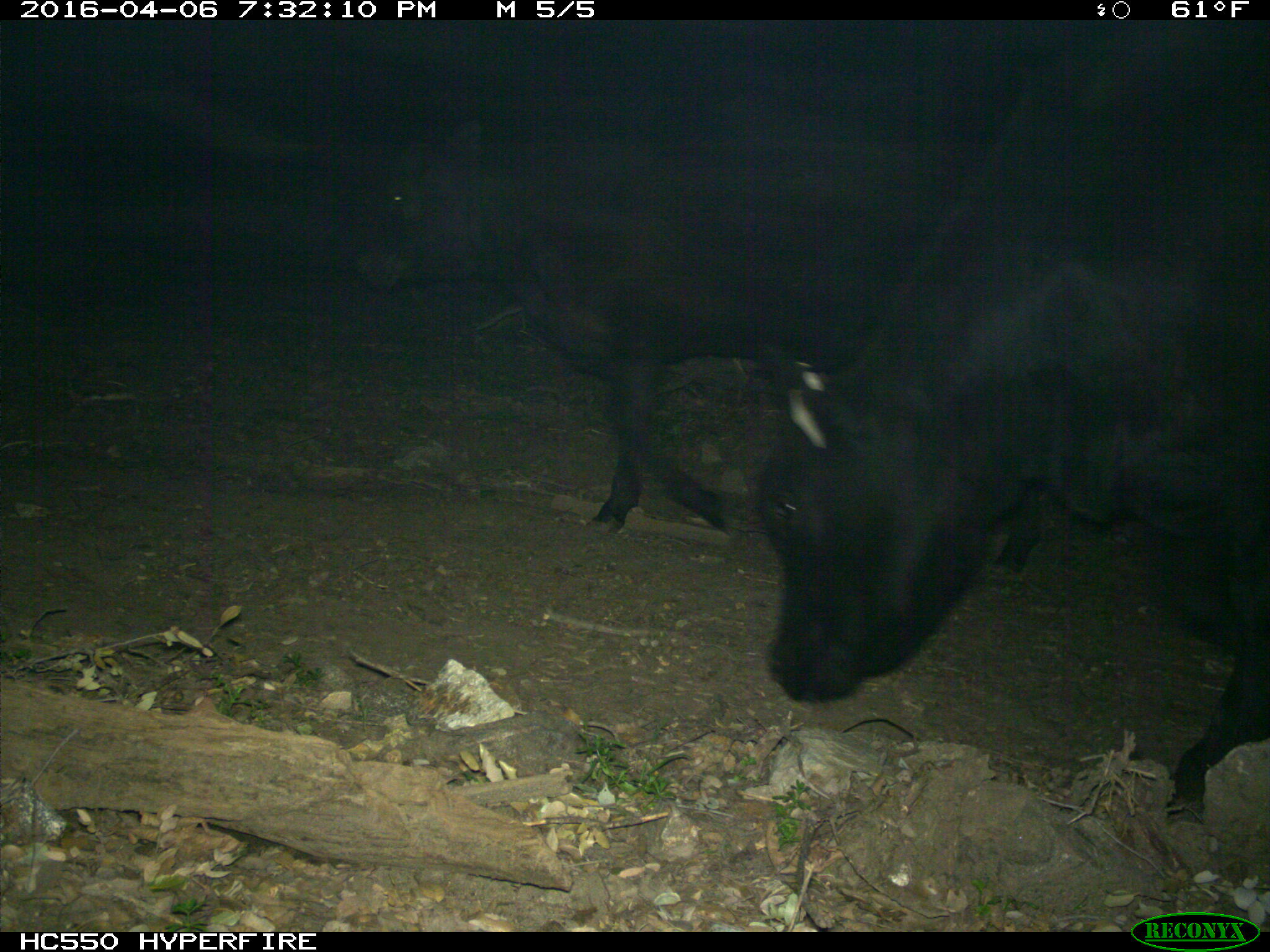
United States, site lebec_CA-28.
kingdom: Animalia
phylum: Chordata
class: Mammalia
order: Artiodactyla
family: Bovidae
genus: Bos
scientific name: Bos taurus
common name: domestic cow